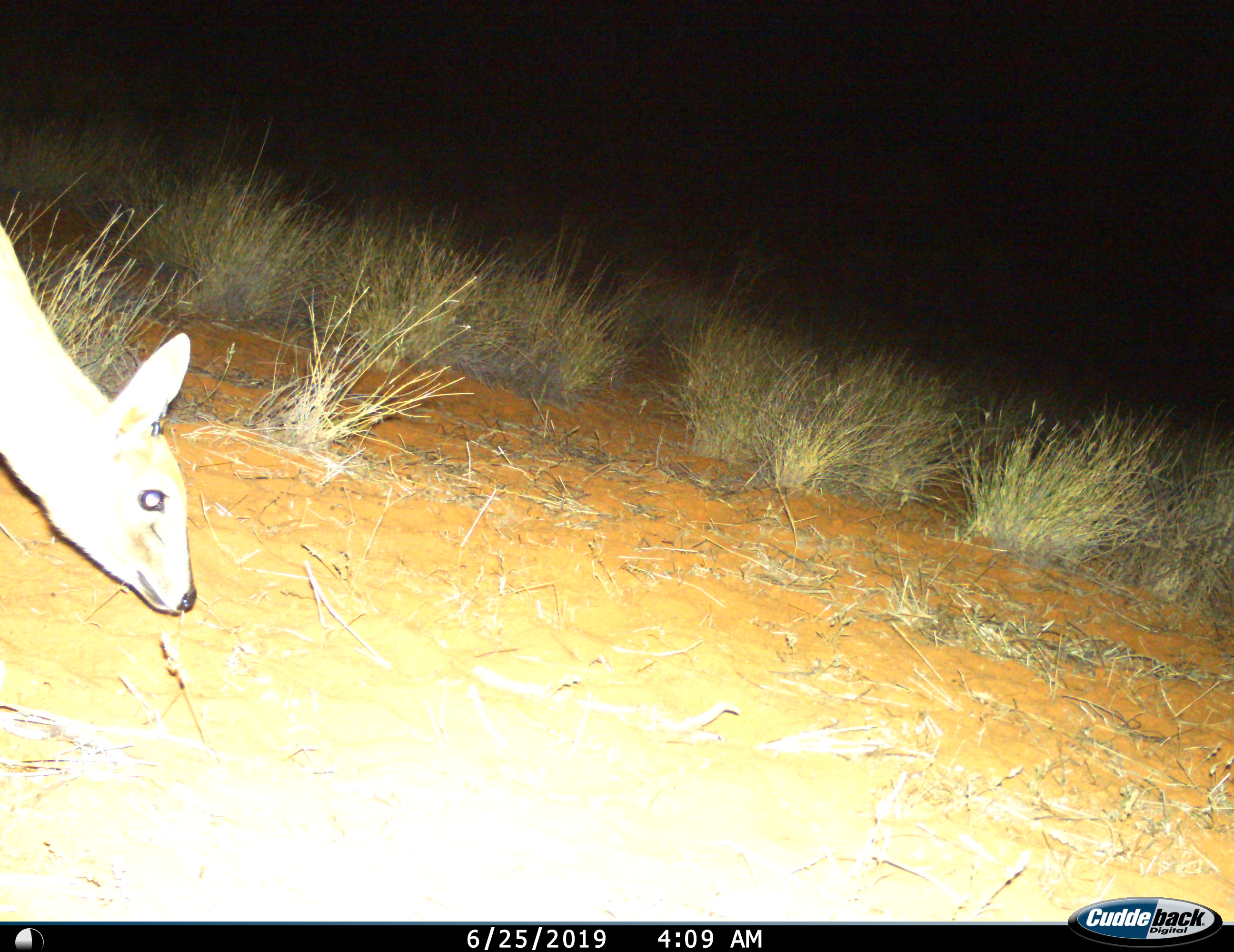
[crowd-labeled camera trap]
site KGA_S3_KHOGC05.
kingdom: Animalia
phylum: Chordata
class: Mammalia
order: Artiodactyla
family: Bovidae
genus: Sylvicapra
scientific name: Sylvicapra grimmia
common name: common duiker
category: duikercommongrey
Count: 1.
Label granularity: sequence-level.